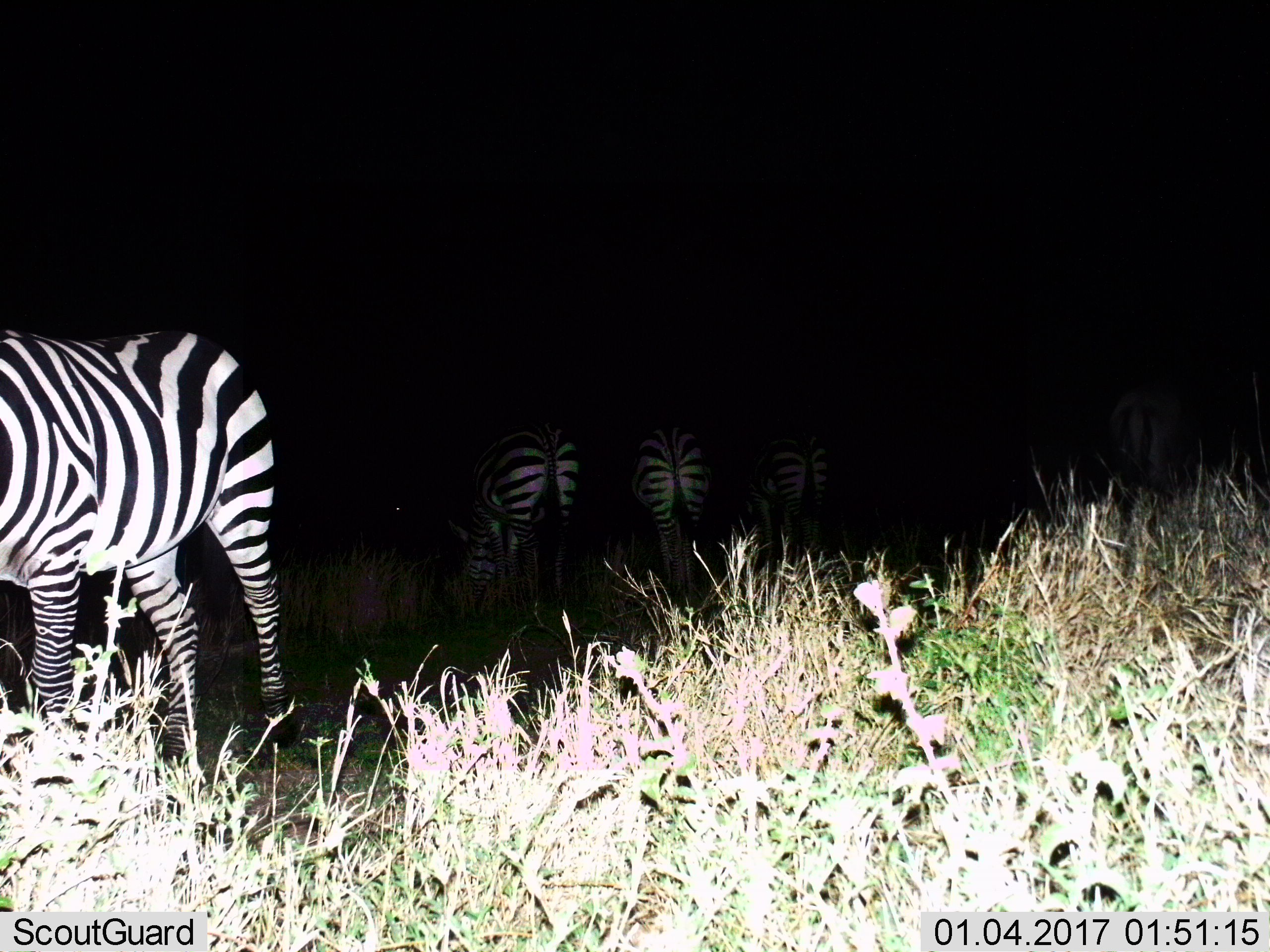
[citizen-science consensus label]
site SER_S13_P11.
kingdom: Animalia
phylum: Chordata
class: Mammalia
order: Perissodactyla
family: Equidae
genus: Equus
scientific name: Equus quagga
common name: plains zebra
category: zebraplains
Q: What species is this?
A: Zebraplains (plains zebra) (Equus quagga).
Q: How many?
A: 5.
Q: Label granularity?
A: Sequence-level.